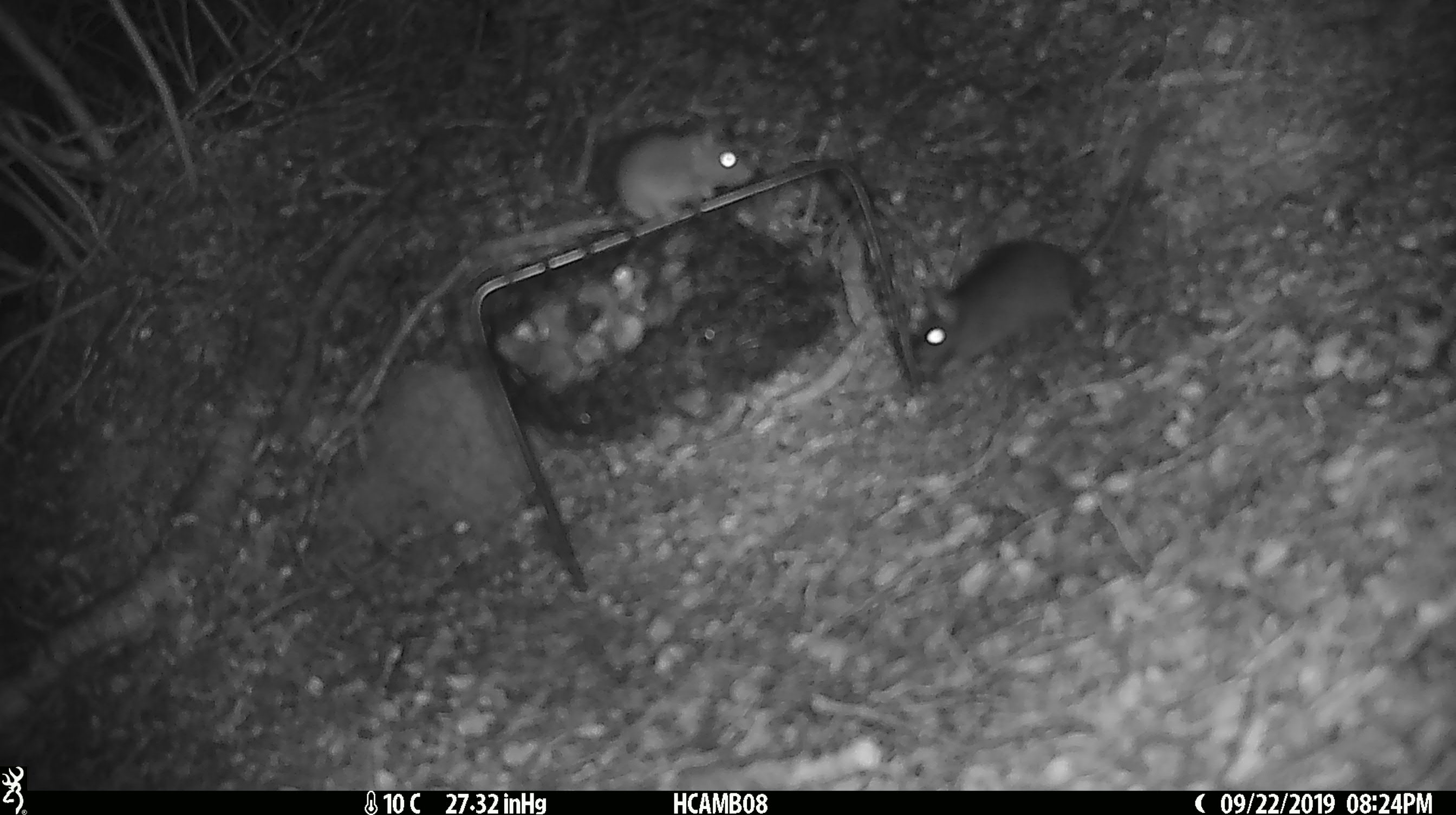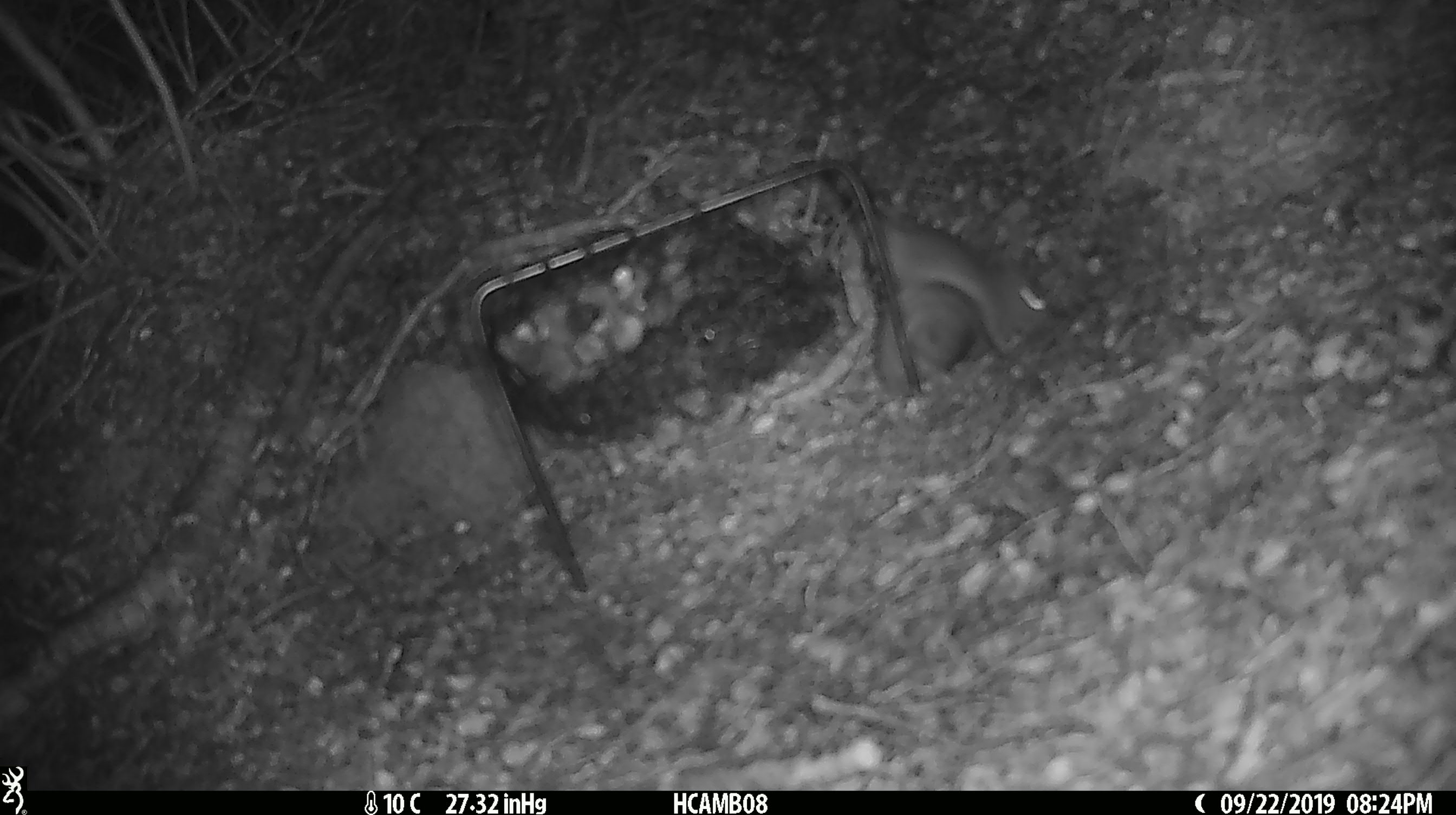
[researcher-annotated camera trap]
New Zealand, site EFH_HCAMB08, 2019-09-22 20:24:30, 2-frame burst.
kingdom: Animalia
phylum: Chordata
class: Mammalia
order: Rodentia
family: Muridae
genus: Mus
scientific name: Mus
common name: mouse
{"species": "mouse (Mus)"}